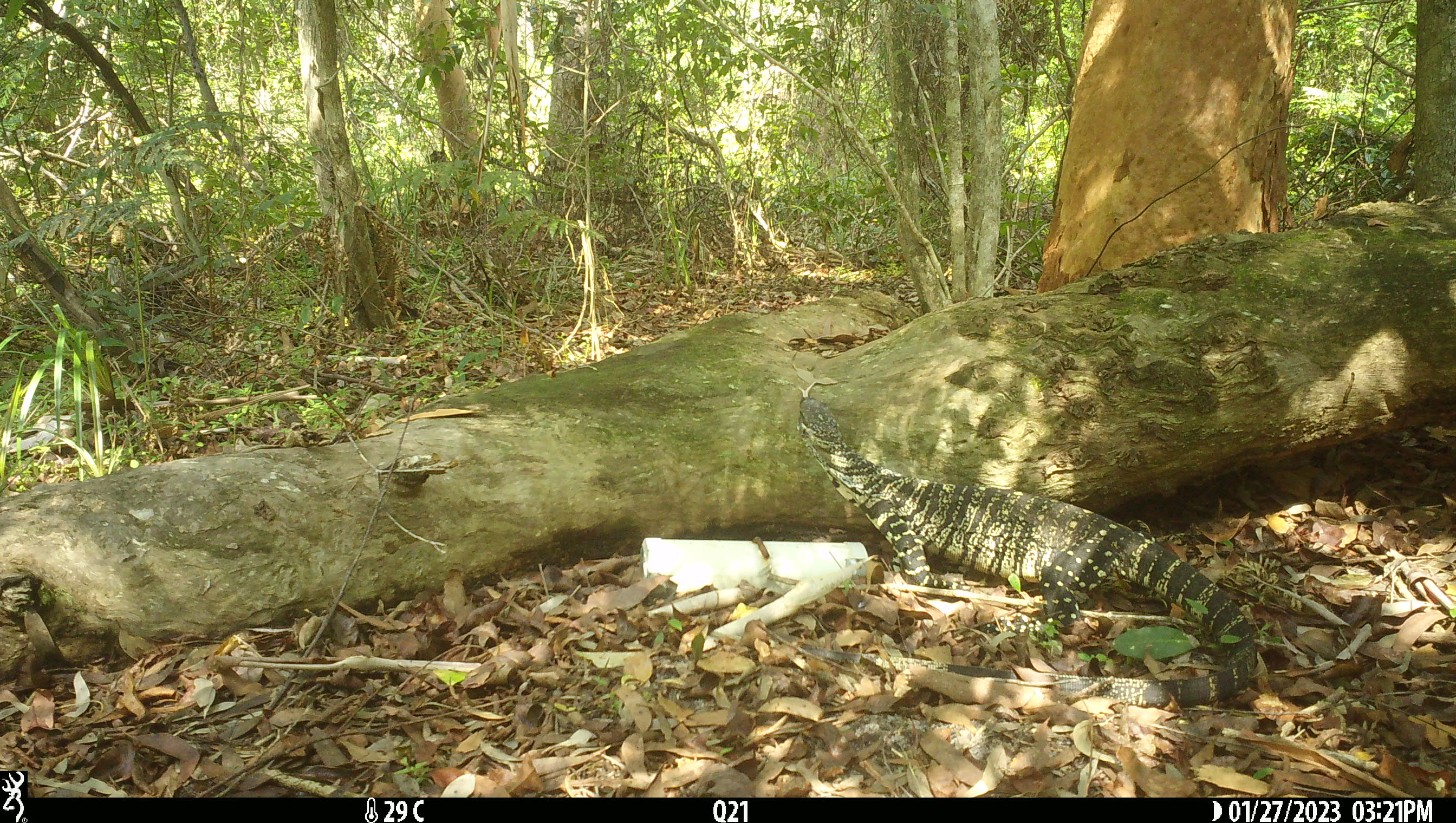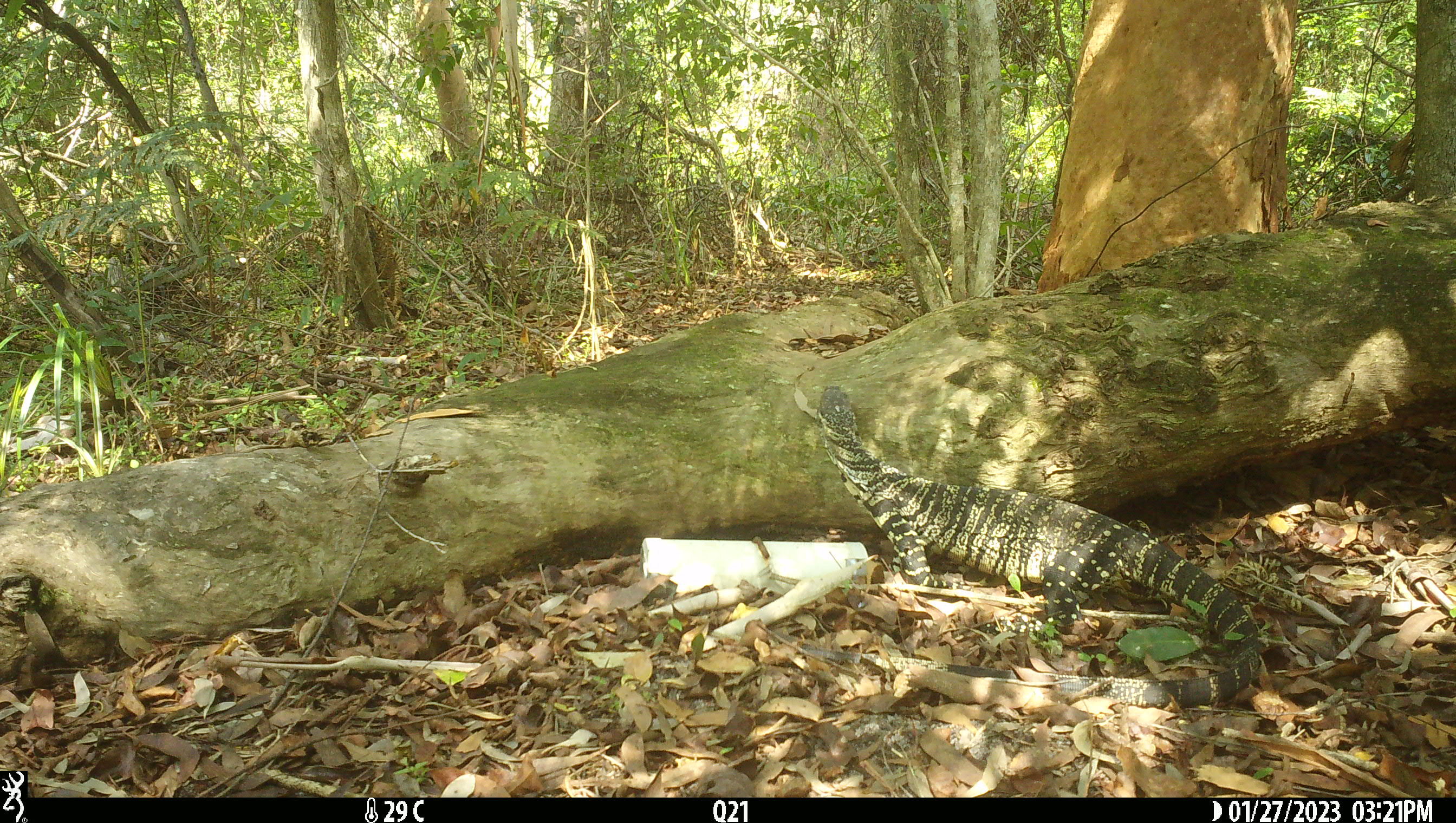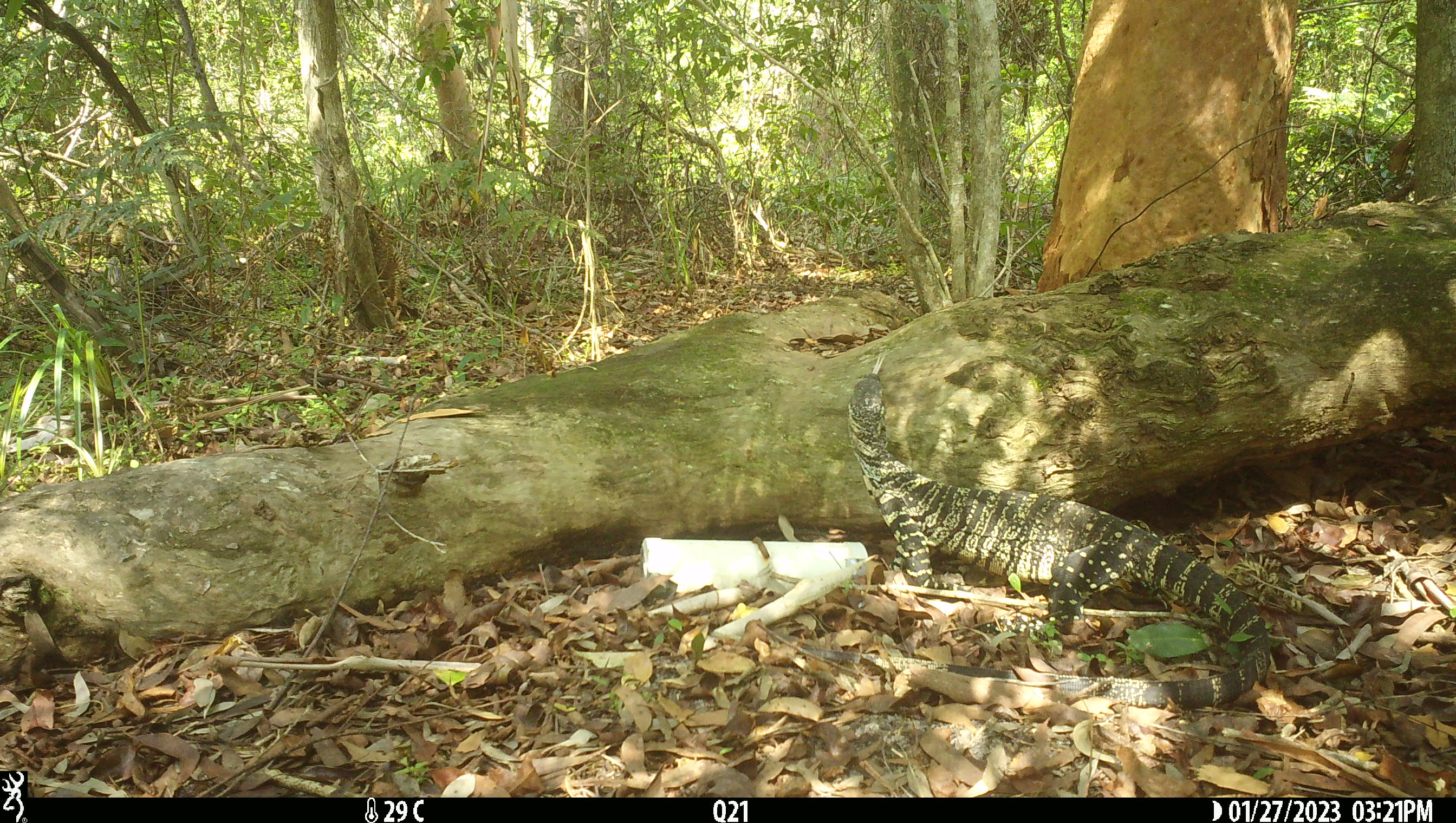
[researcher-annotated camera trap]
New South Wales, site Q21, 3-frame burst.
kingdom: Animalia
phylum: Chordata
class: Reptilia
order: Squamata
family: Varanidae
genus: Varanus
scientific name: Varanus varius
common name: lace monitor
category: goanna